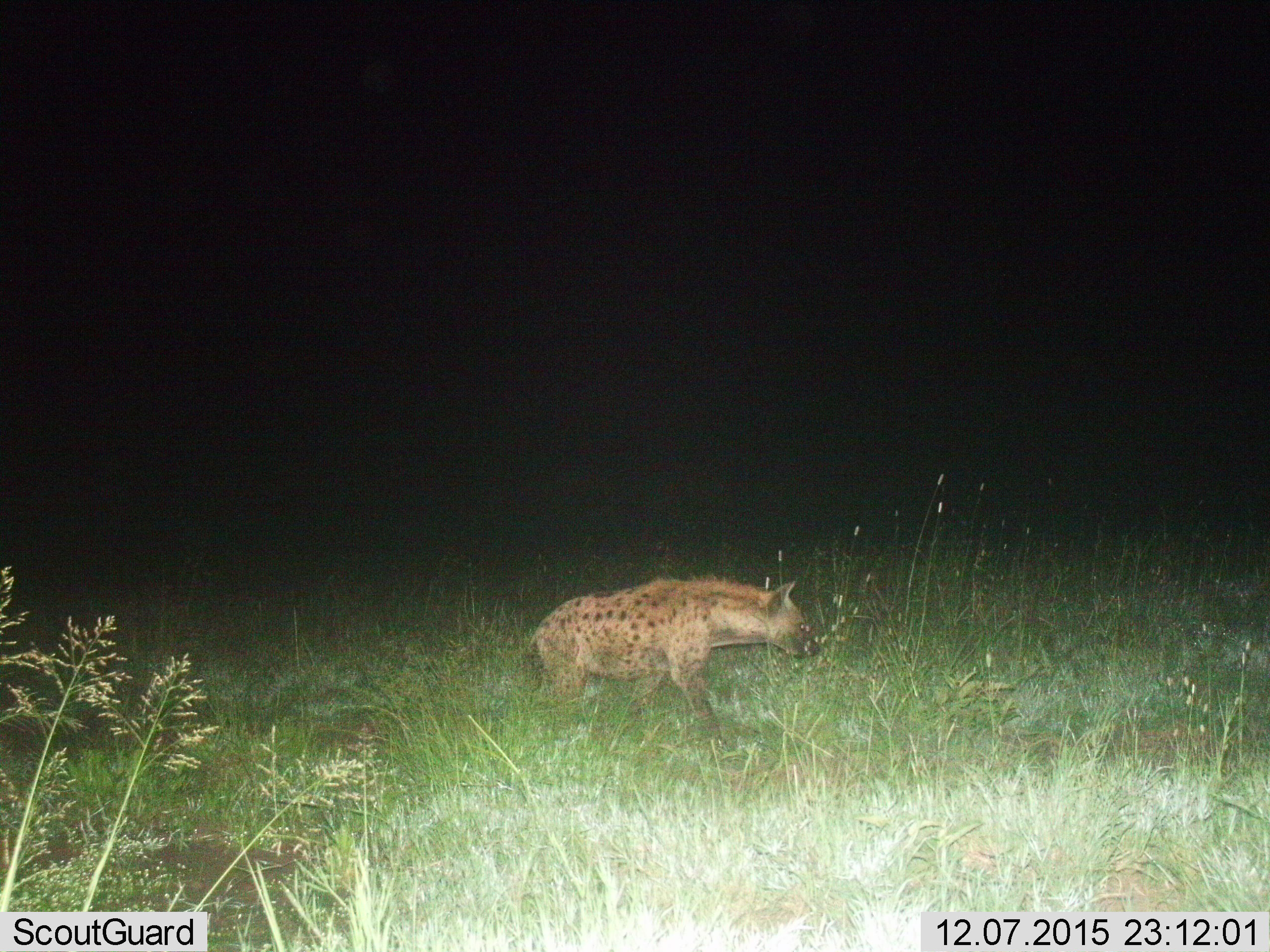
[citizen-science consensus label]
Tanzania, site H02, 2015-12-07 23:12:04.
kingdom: Animalia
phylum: Chordata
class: Mammalia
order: Carnivora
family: Hyaenidae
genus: Crocuta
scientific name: Crocuta crocuta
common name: spotted hyena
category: hyenaspotted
Hyenaspotted (spotted hyena) (Crocuta crocuta), count 1. Behavior (volunteer vote fractions): standing 11%, resting 0%, moving 89%, interacting 0%. Young present (vote fraction): 0%. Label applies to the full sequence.